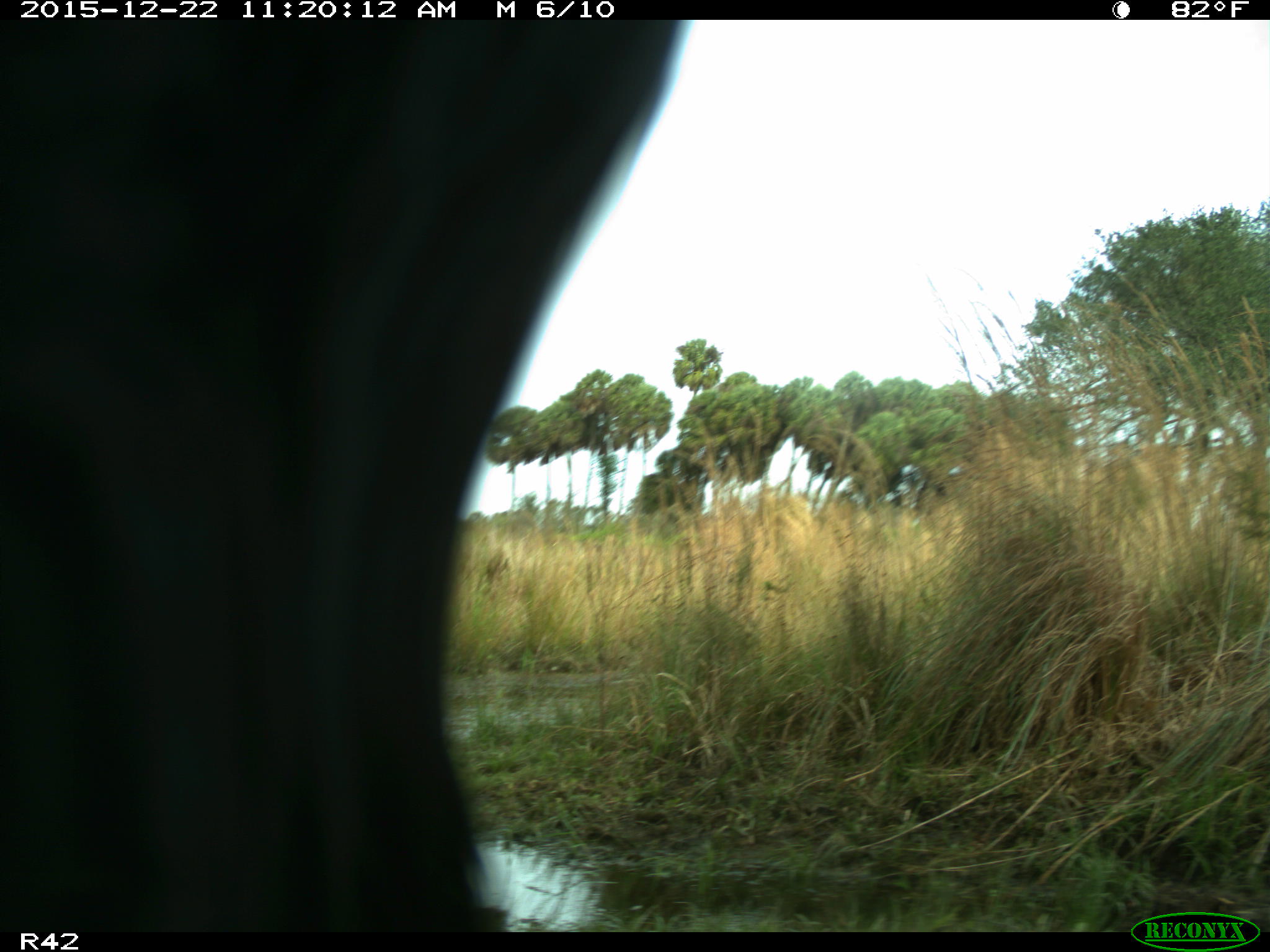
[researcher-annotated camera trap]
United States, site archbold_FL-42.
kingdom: Animalia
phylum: Chordata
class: Mammalia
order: Artiodactyla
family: Bovidae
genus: Bos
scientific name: Bos taurus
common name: domestic cow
Bos taurus (domestic cow).